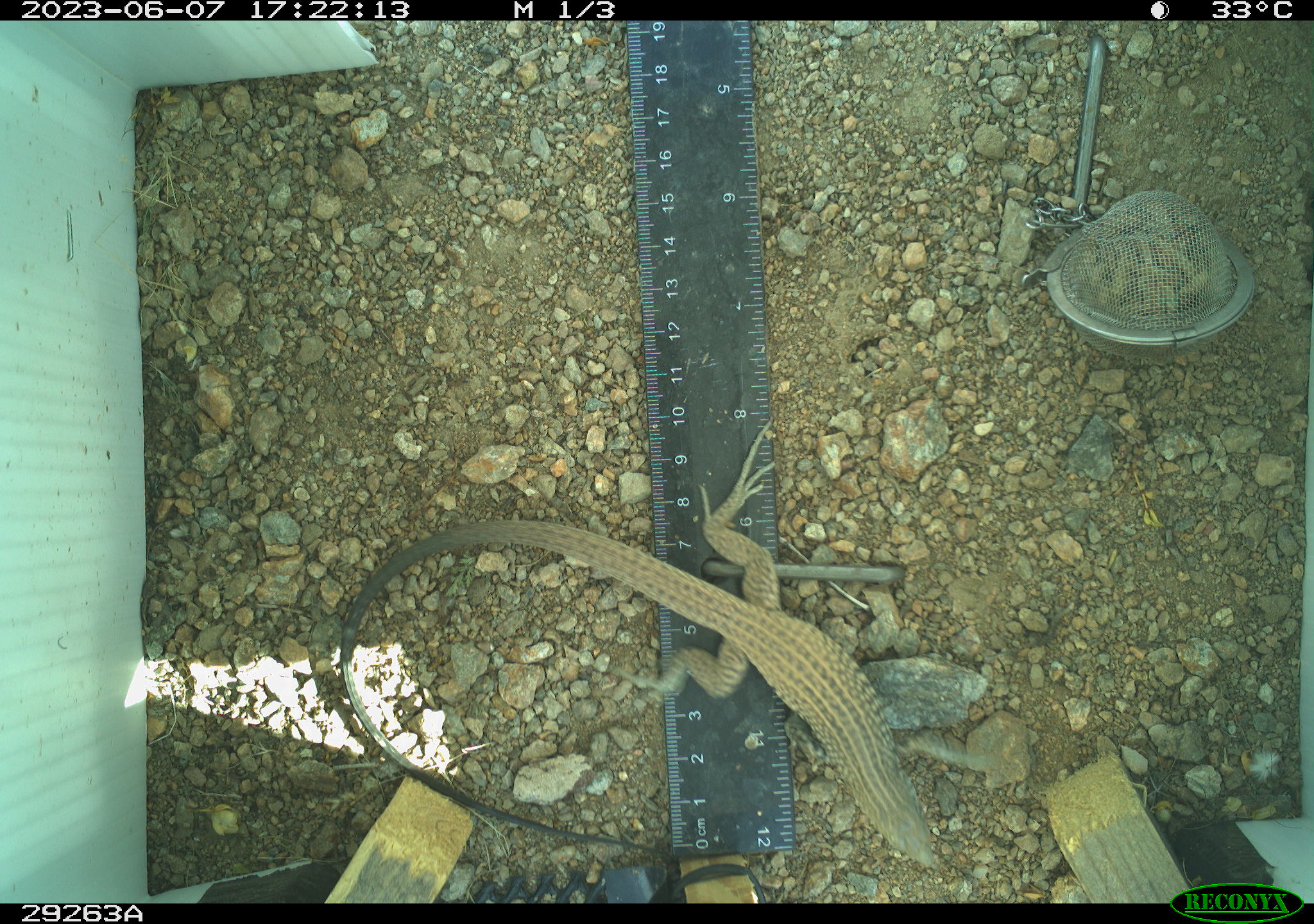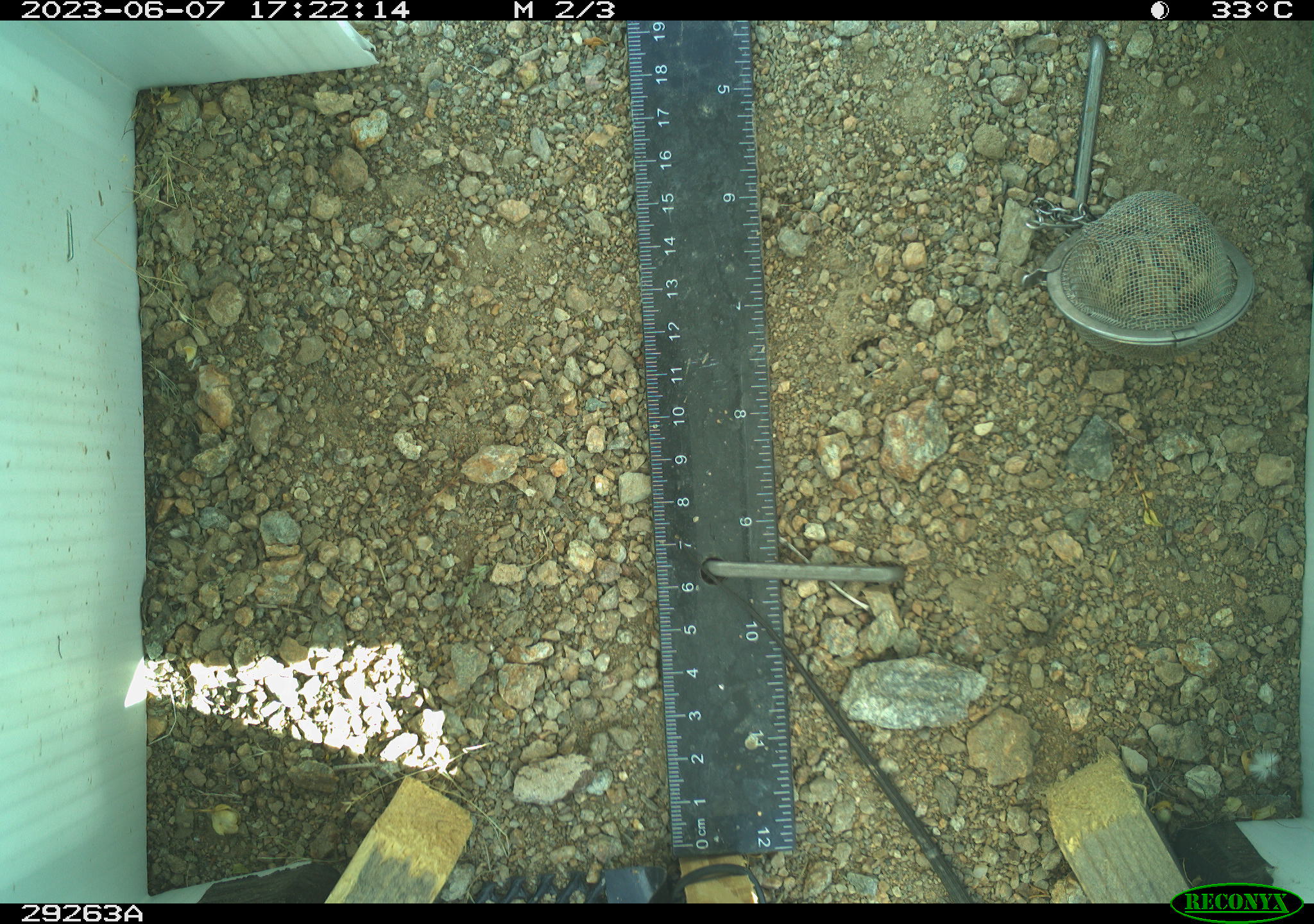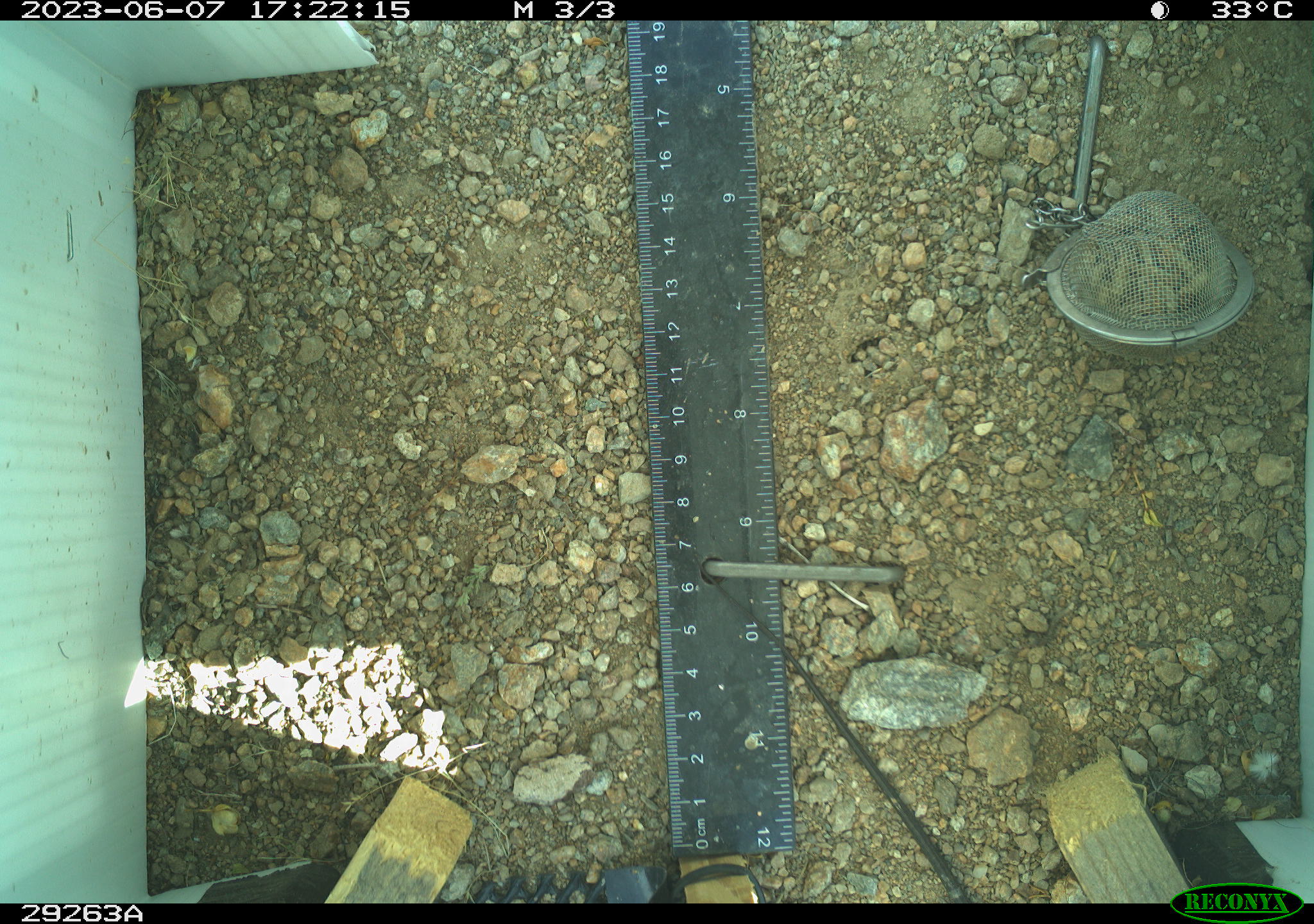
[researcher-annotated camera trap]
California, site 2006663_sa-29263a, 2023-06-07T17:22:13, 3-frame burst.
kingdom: Animalia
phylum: Chordata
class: Reptilia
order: Squamata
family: Teiidae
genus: Aspidoscelis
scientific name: Aspidoscelis tigris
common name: western whiptail